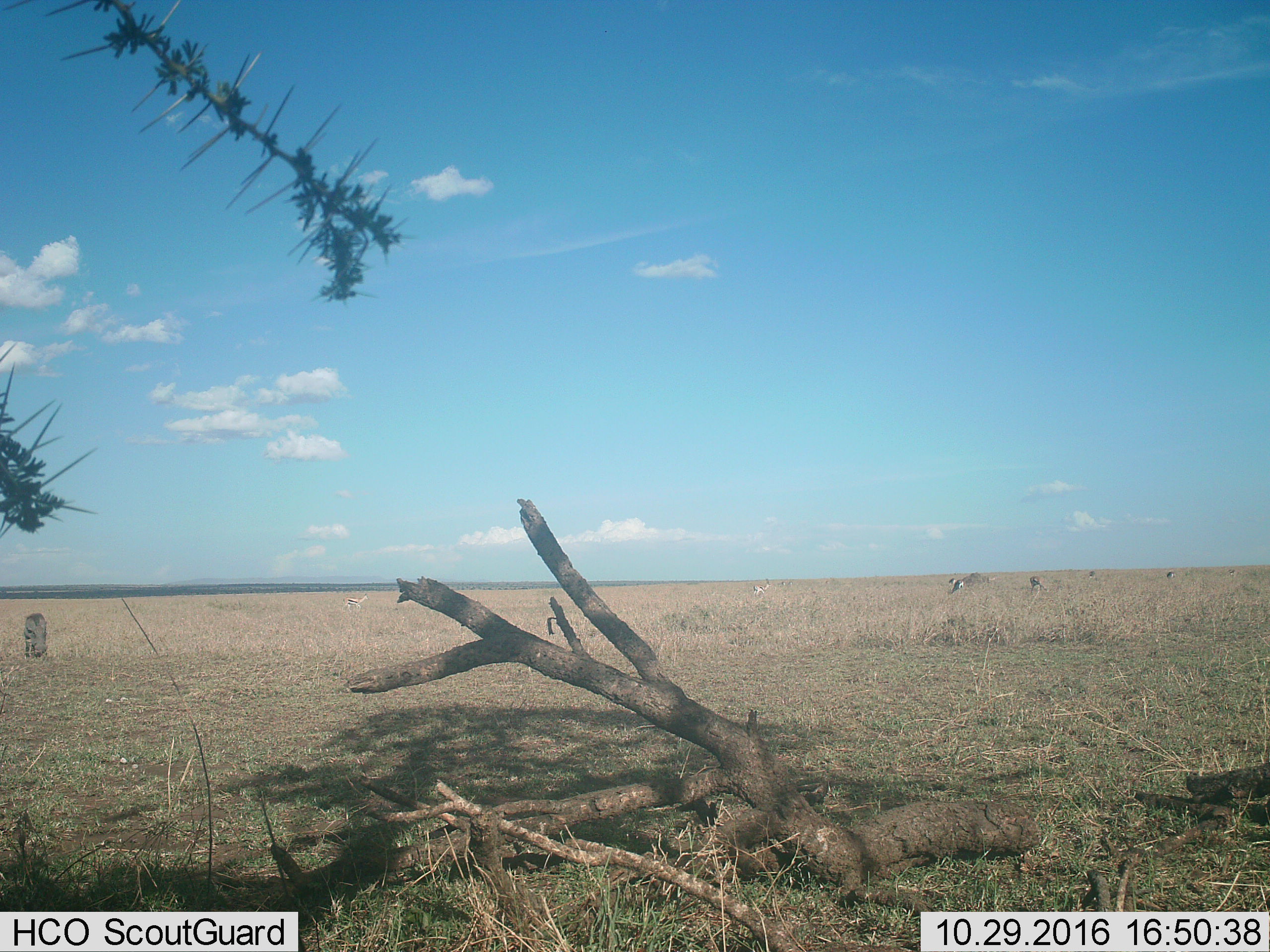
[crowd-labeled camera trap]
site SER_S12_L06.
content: unidentified animal